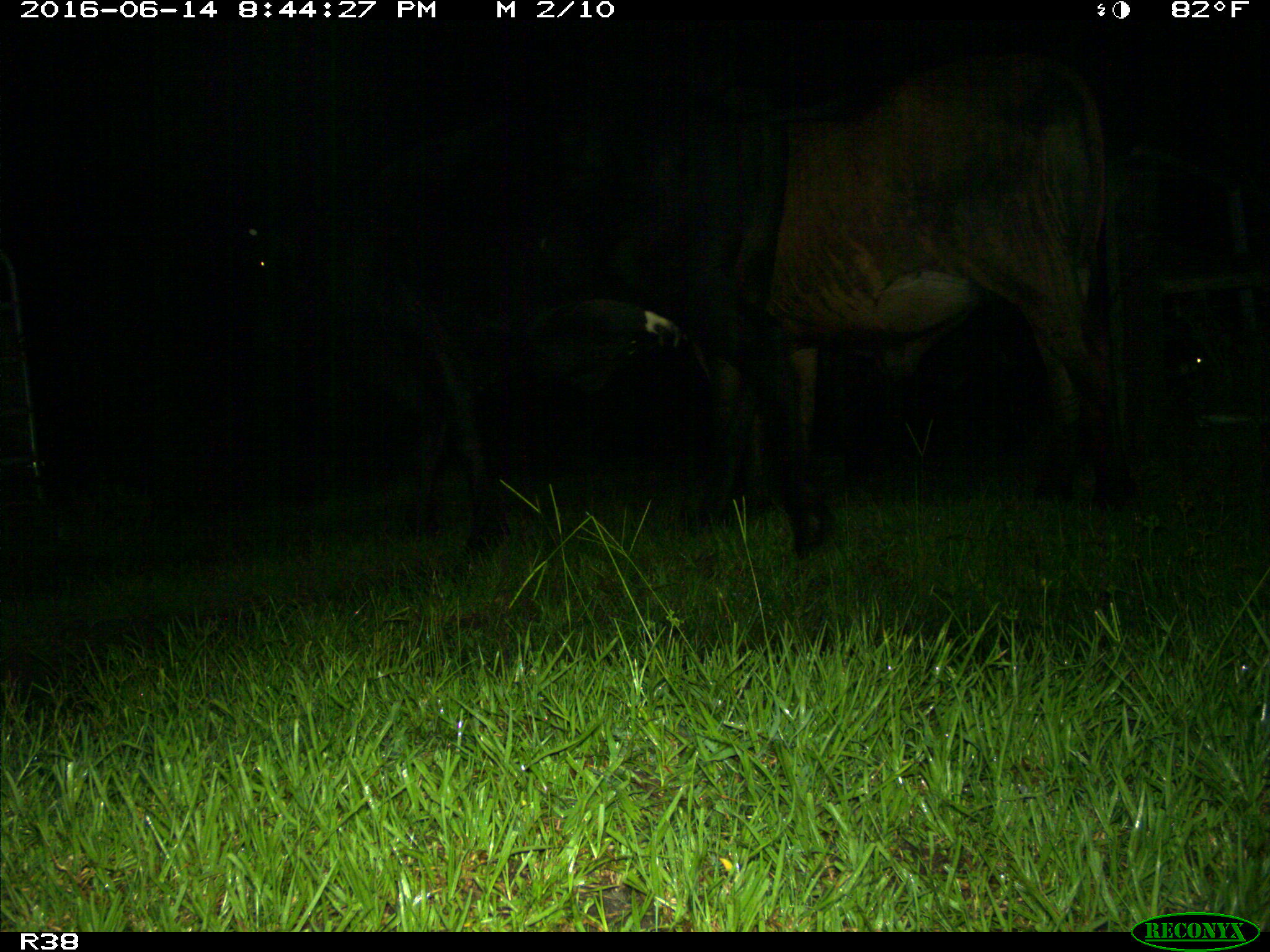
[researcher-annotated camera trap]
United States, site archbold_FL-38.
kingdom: Animalia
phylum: Chordata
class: Mammalia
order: Artiodactyla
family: Bovidae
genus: Bos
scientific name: Bos taurus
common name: domestic cow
Bos taurus (domestic cow).